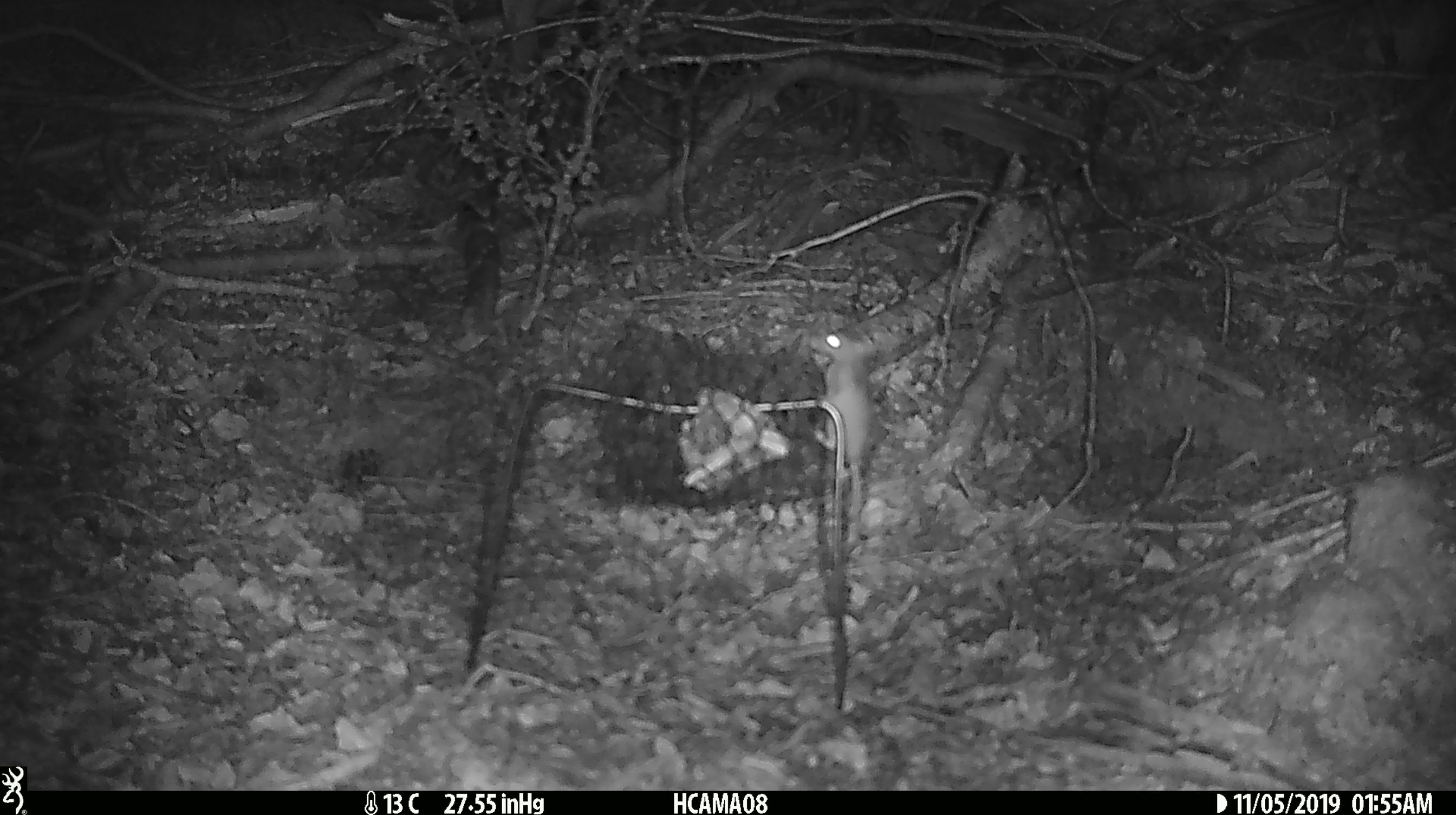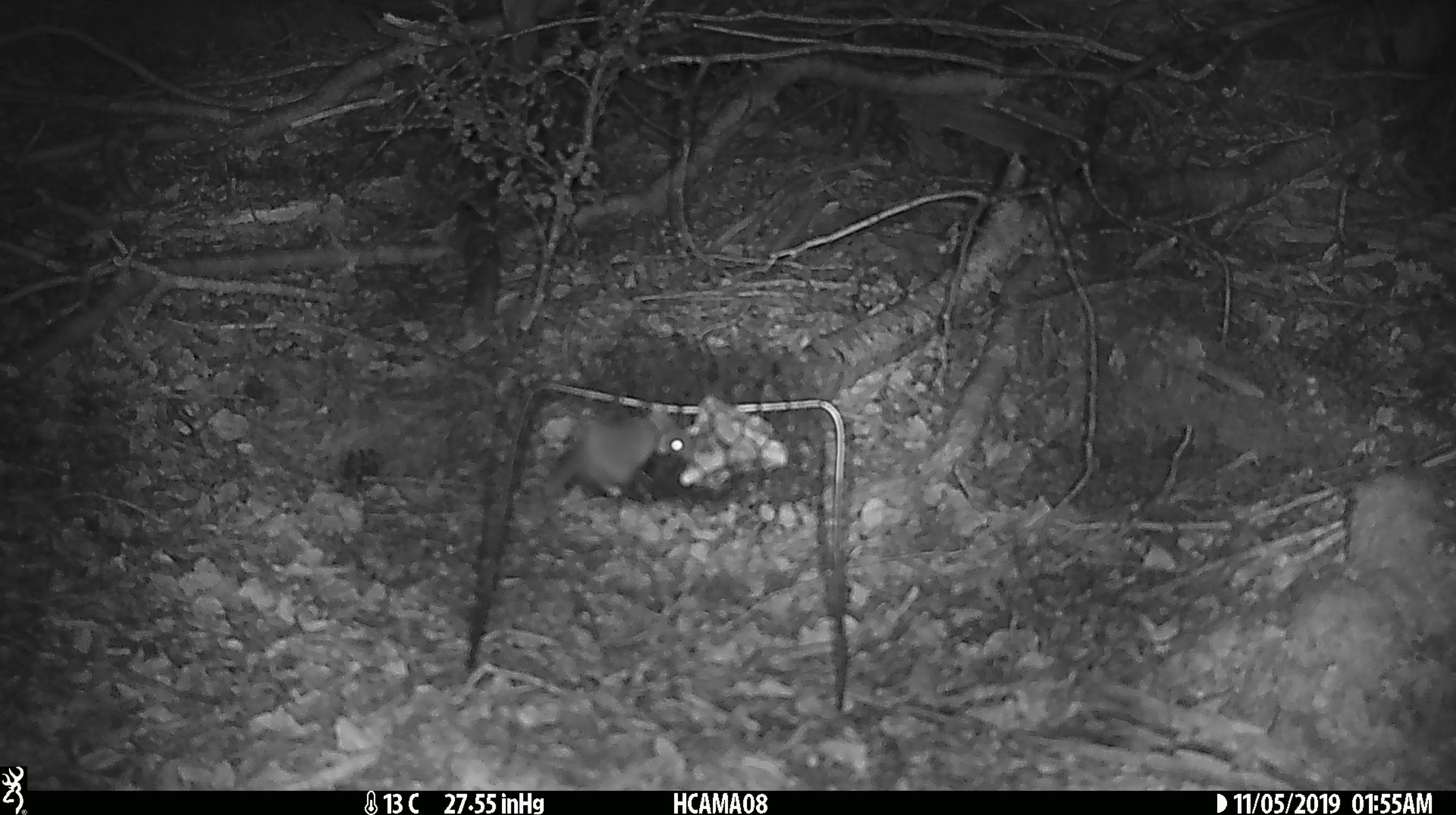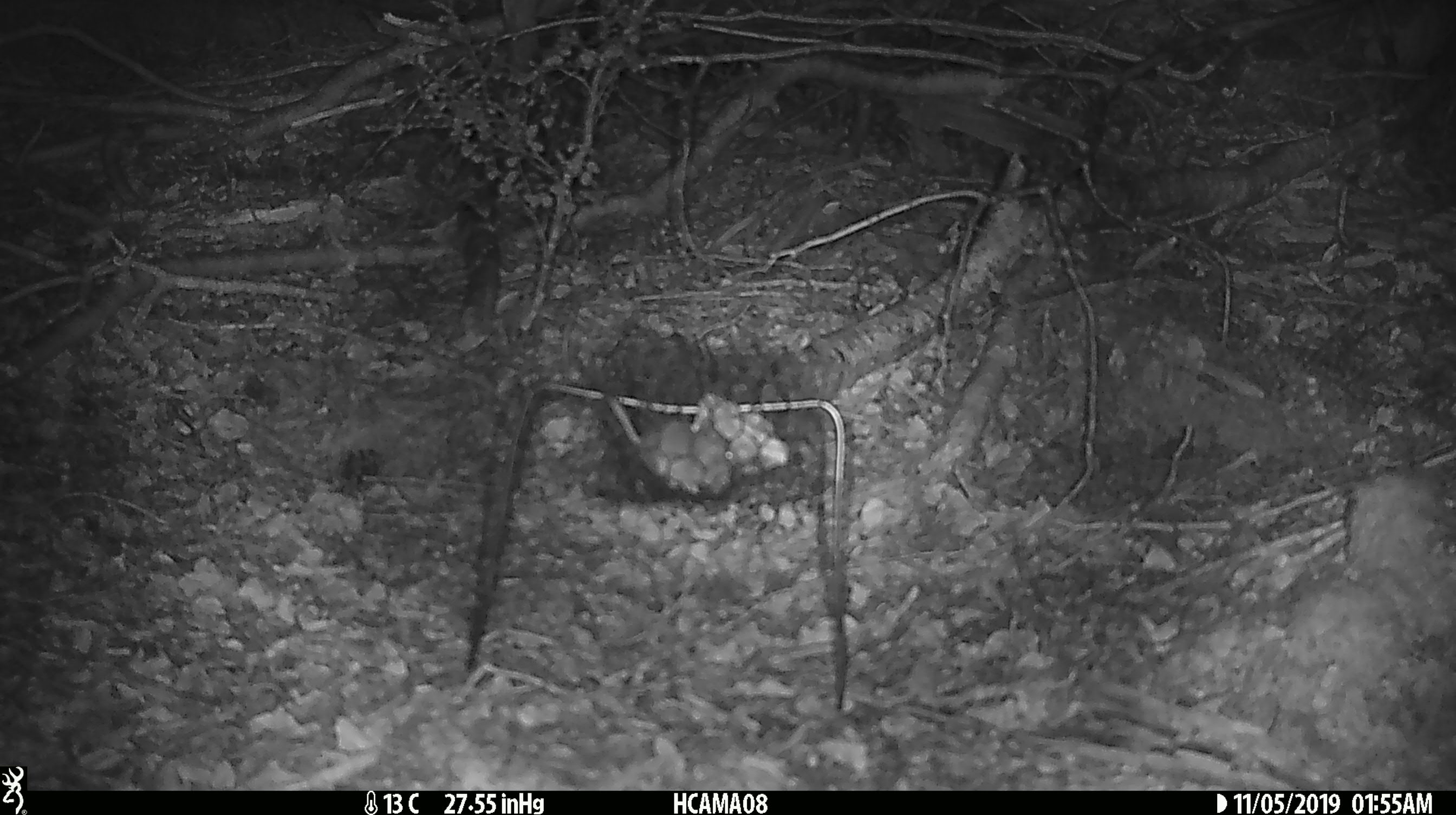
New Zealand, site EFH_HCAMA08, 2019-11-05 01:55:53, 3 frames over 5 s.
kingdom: Animalia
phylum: Chordata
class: Mammalia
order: Rodentia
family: Muridae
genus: Mus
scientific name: Mus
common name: mouse